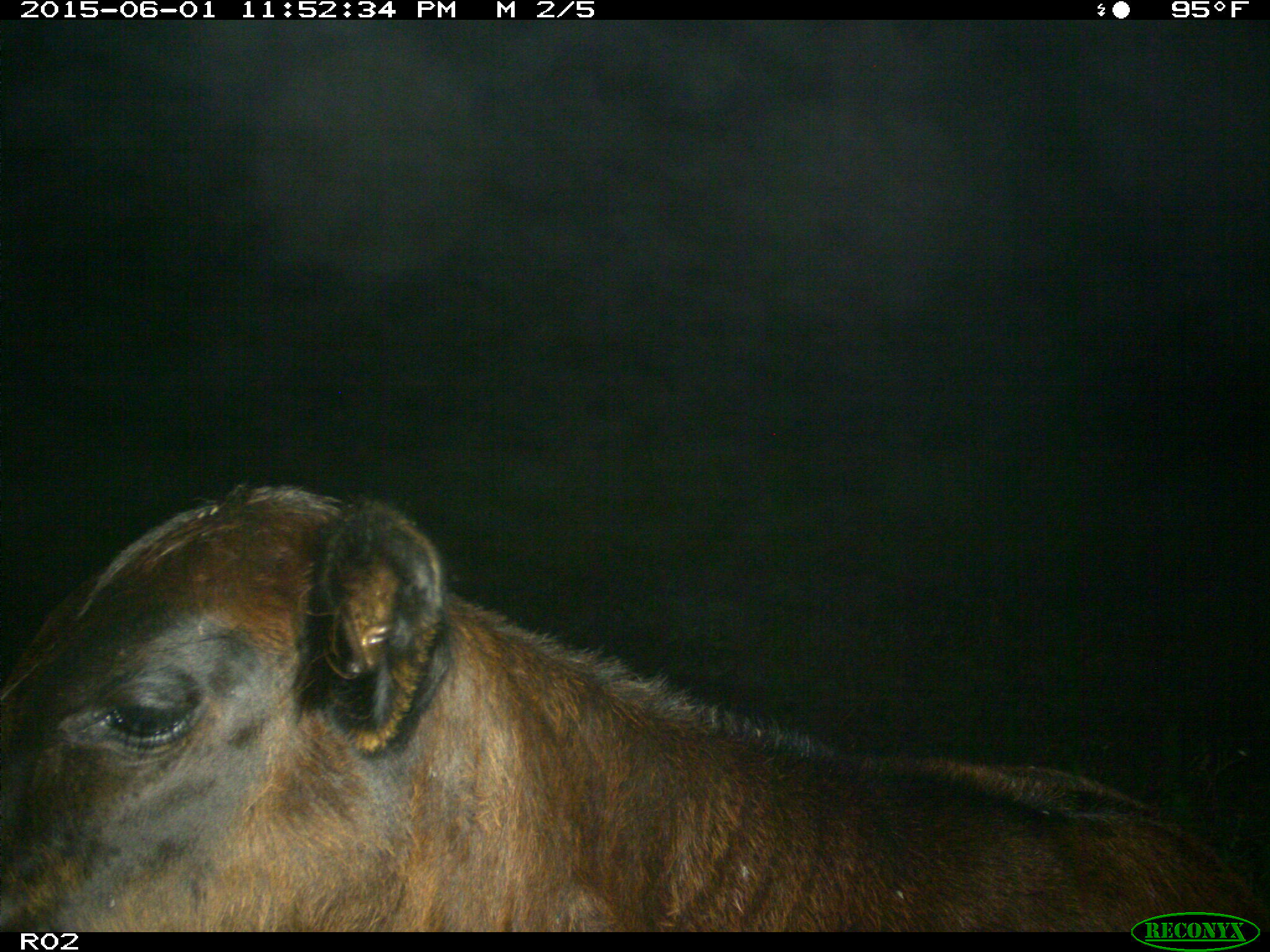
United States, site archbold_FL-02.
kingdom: Animalia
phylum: Chordata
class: Mammalia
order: Artiodactyla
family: Bovidae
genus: Bos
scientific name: Bos taurus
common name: domestic cow